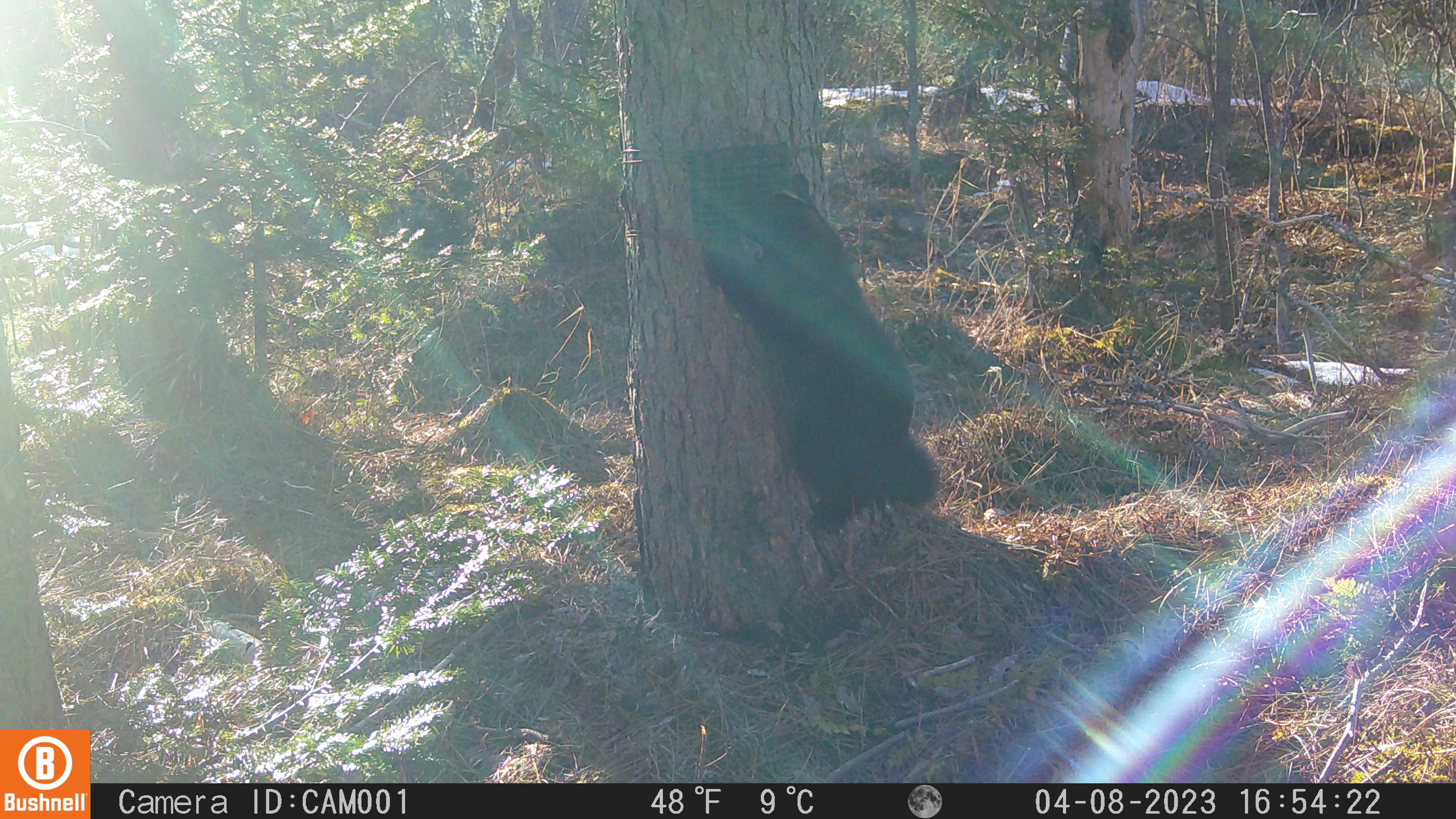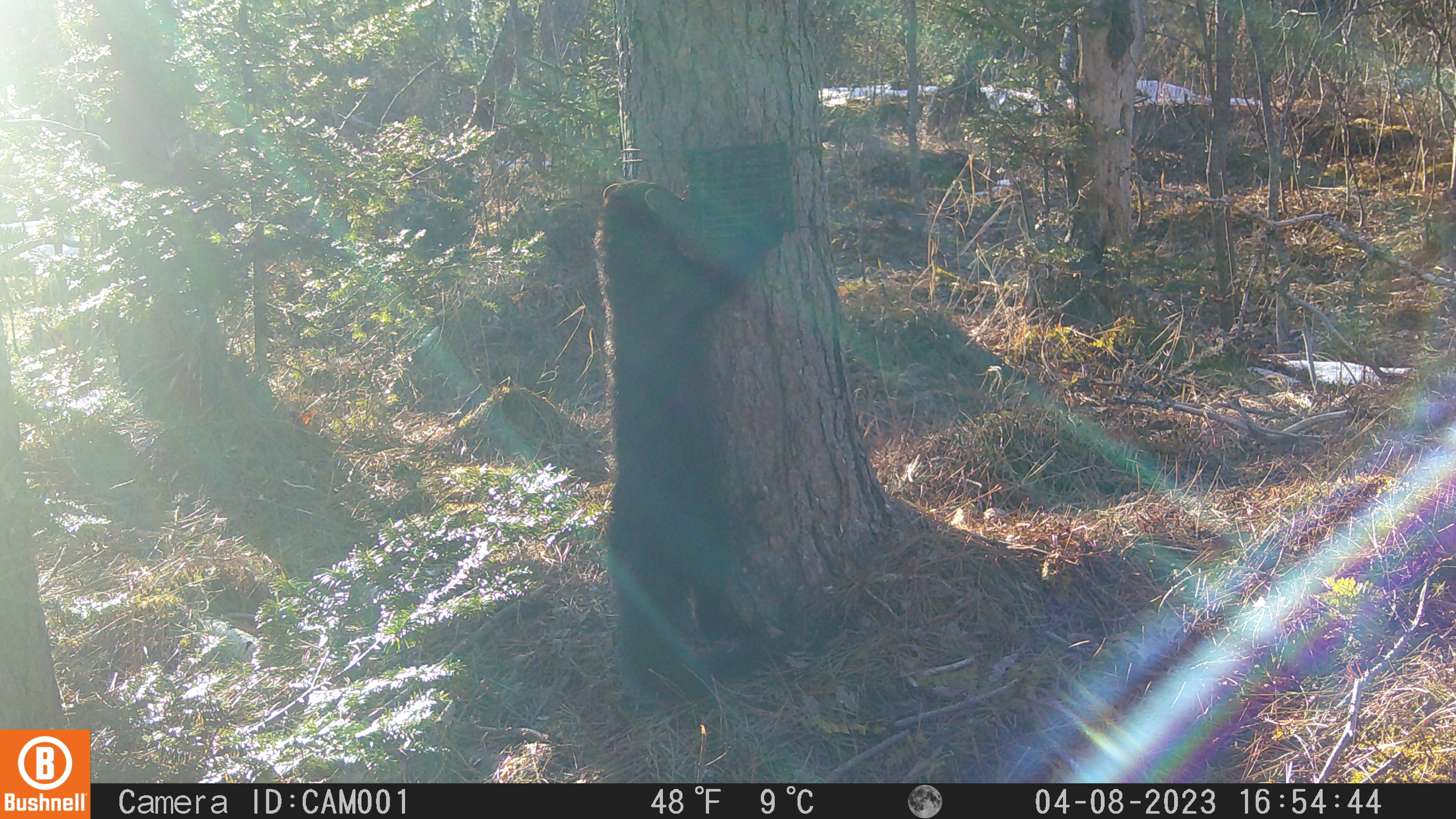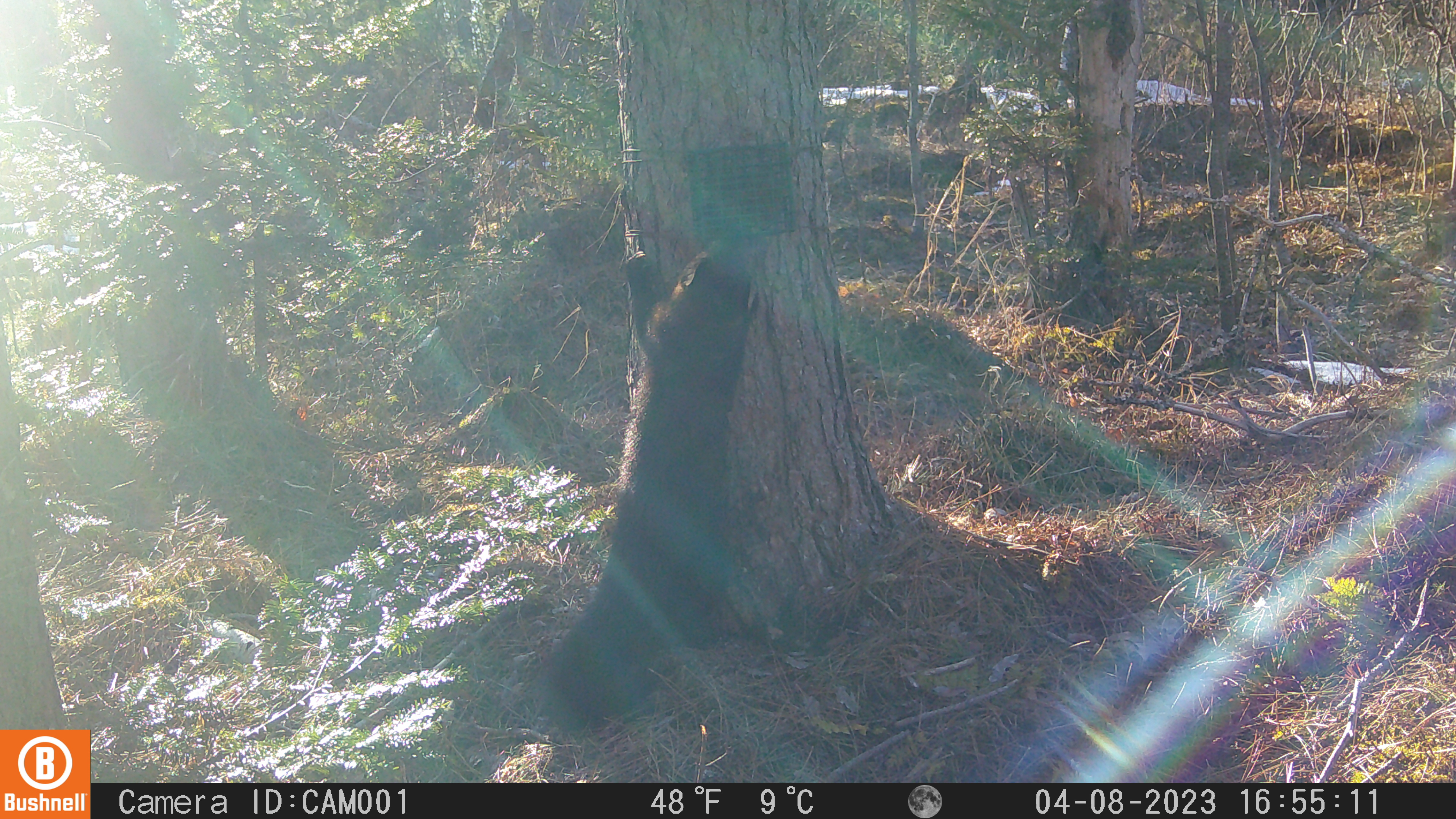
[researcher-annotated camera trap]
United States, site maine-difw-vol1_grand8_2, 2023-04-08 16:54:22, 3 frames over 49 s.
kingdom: Animalia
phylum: Chordata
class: Mammalia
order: Carnivora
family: Mustelidae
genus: Pekania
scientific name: Pekania pennanti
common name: fisher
Fisher (Pekania pennanti).